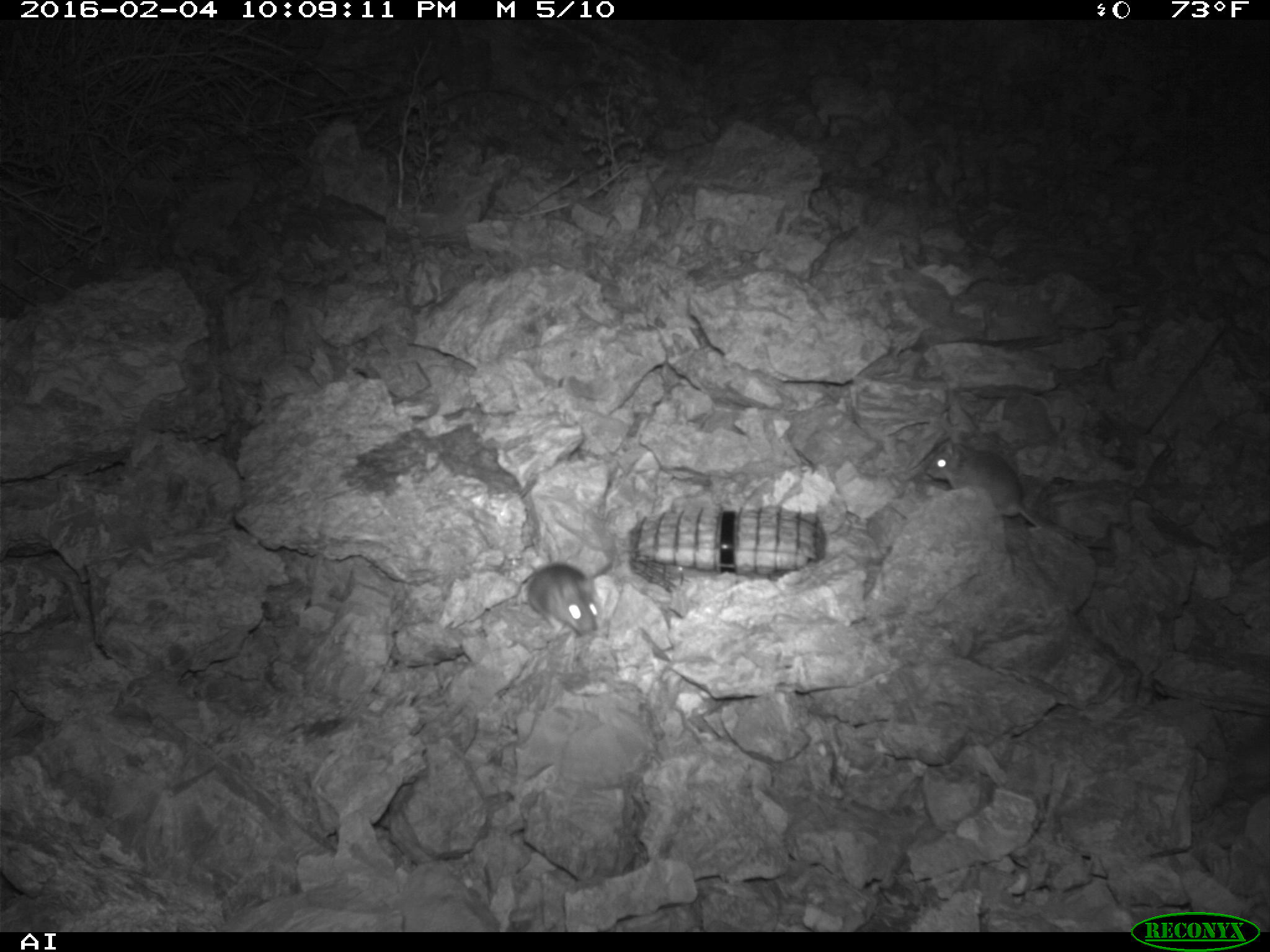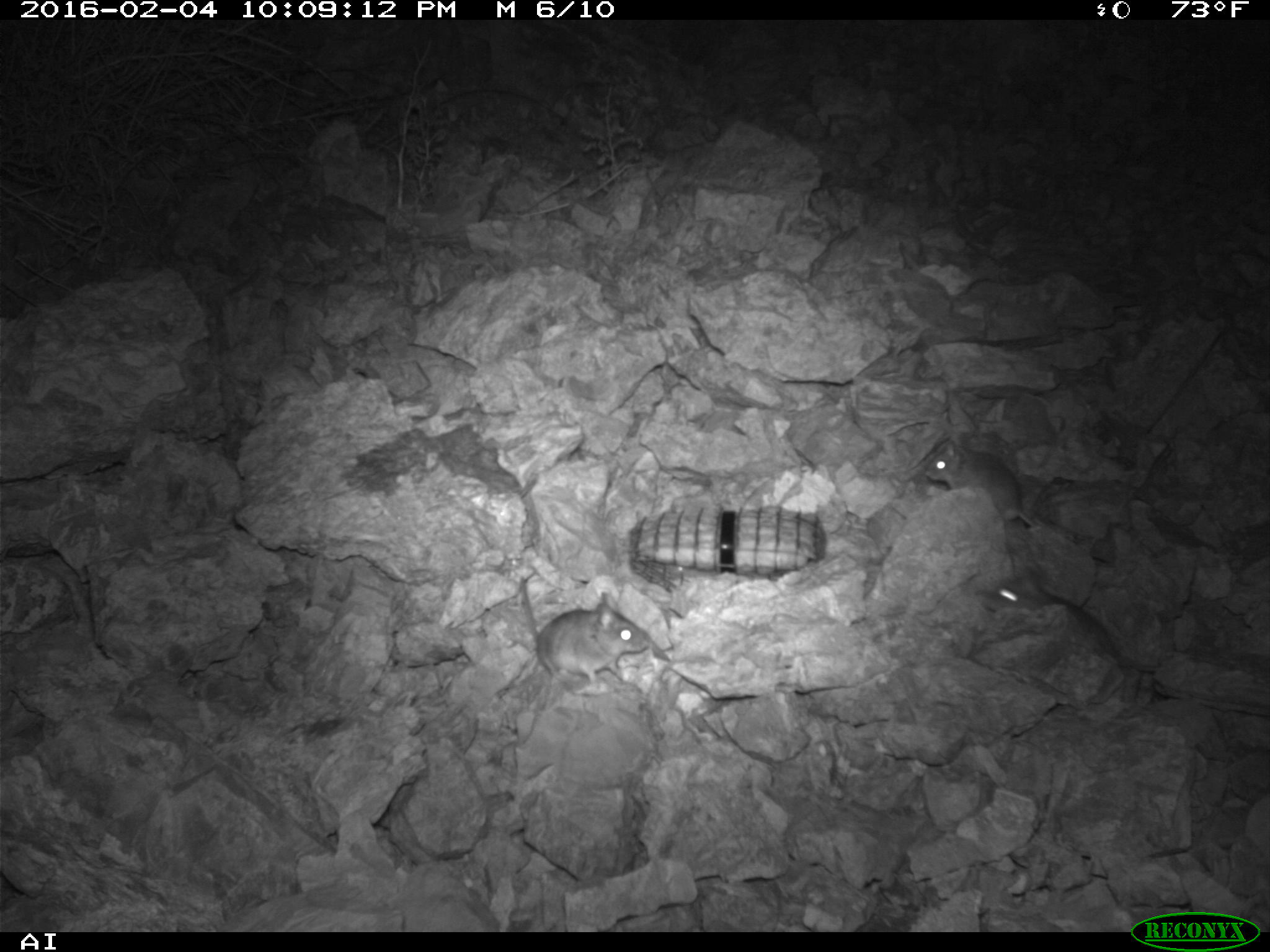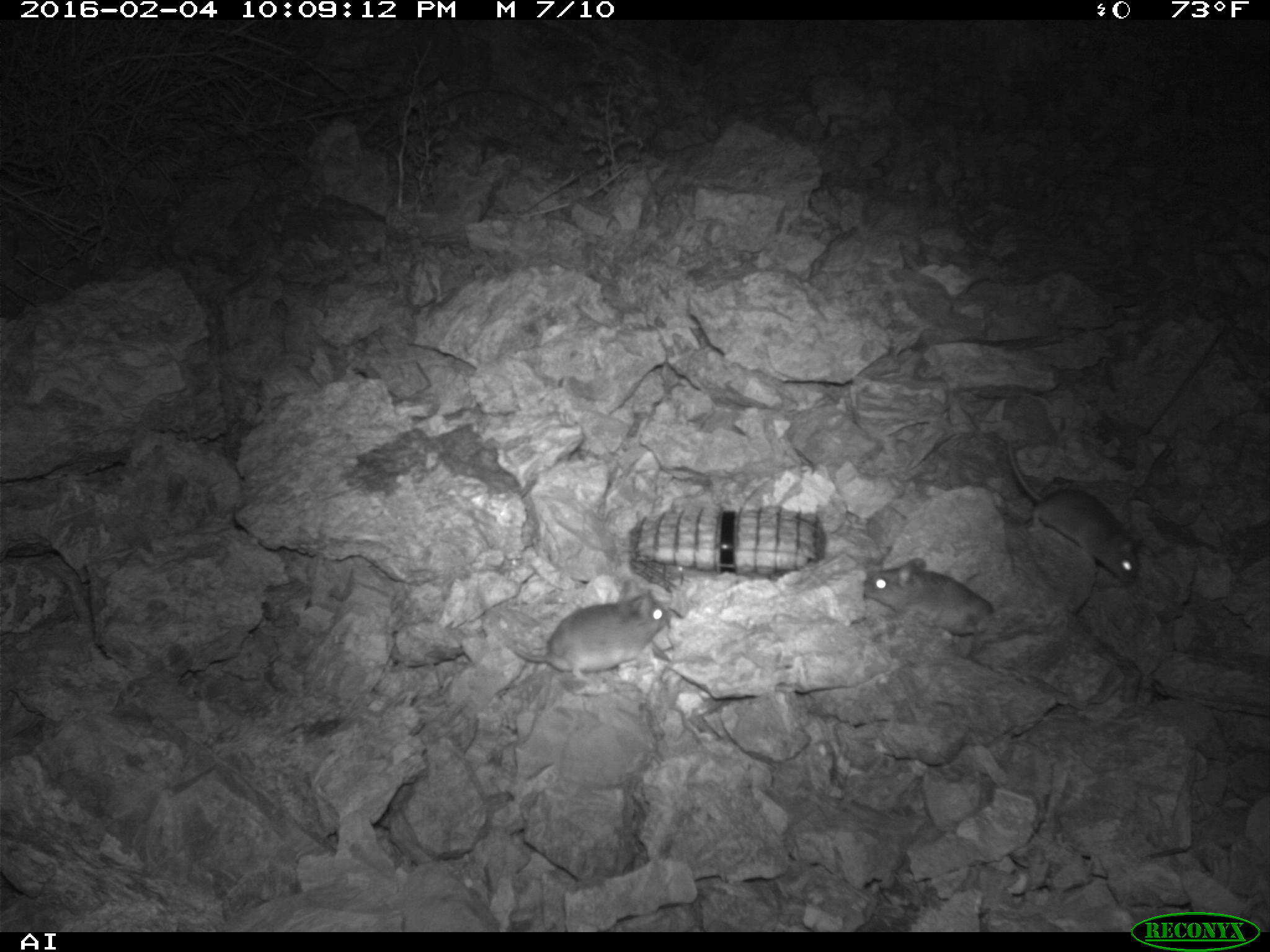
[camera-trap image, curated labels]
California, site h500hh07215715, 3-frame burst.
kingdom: Animalia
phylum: Chordata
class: Mammalia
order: Rodentia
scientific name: Rodentia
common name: rodent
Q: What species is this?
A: Rodent (Rodentia).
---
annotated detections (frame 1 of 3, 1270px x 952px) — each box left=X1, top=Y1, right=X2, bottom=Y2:
rodent: left=925, top=439, right=1088, bottom=550; left=517, top=563, right=595, bottom=634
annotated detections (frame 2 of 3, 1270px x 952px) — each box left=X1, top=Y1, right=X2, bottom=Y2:
rodent: left=978, top=571, right=1269, bottom=718; left=515, top=578, right=649, bottom=684; left=924, top=442, right=1037, bottom=527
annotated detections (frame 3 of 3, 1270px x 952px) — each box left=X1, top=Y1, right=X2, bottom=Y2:
rodent: left=1006, top=434, right=1138, bottom=584; left=480, top=578, right=667, bottom=681; left=866, top=557, right=994, bottom=636